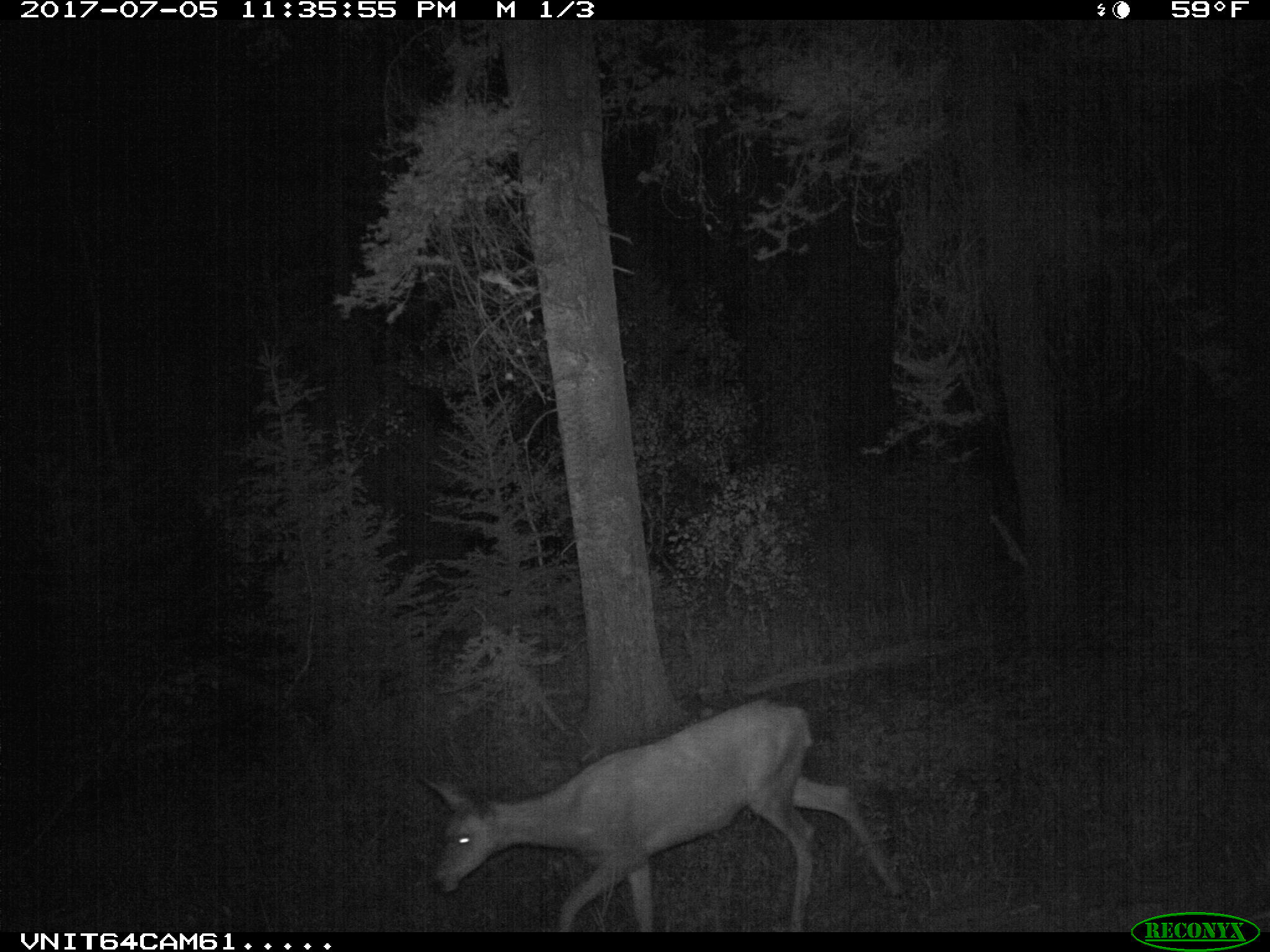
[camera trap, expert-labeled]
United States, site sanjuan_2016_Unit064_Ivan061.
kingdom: Animalia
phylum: Chordata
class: Mammalia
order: Artiodactyla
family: Cervidae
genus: Odocoileus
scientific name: Odocoileus hemionus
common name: mule deer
Odocoileus hemionus (mule deer).